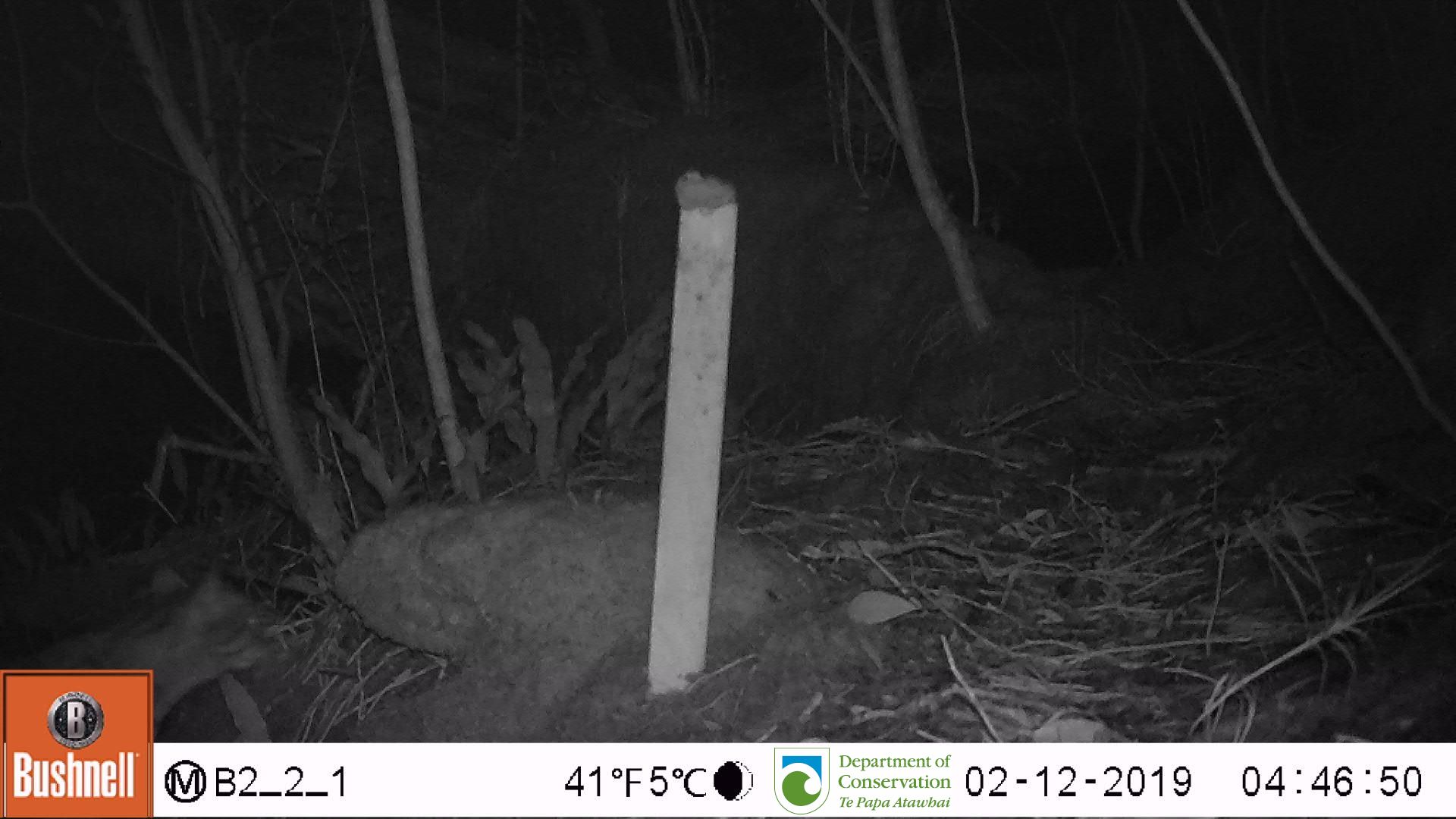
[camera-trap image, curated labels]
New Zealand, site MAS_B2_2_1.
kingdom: Animalia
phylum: Chordata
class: Mammalia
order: Carnivora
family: Felidae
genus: Felis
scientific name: Felis catus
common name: domestic cat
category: cat